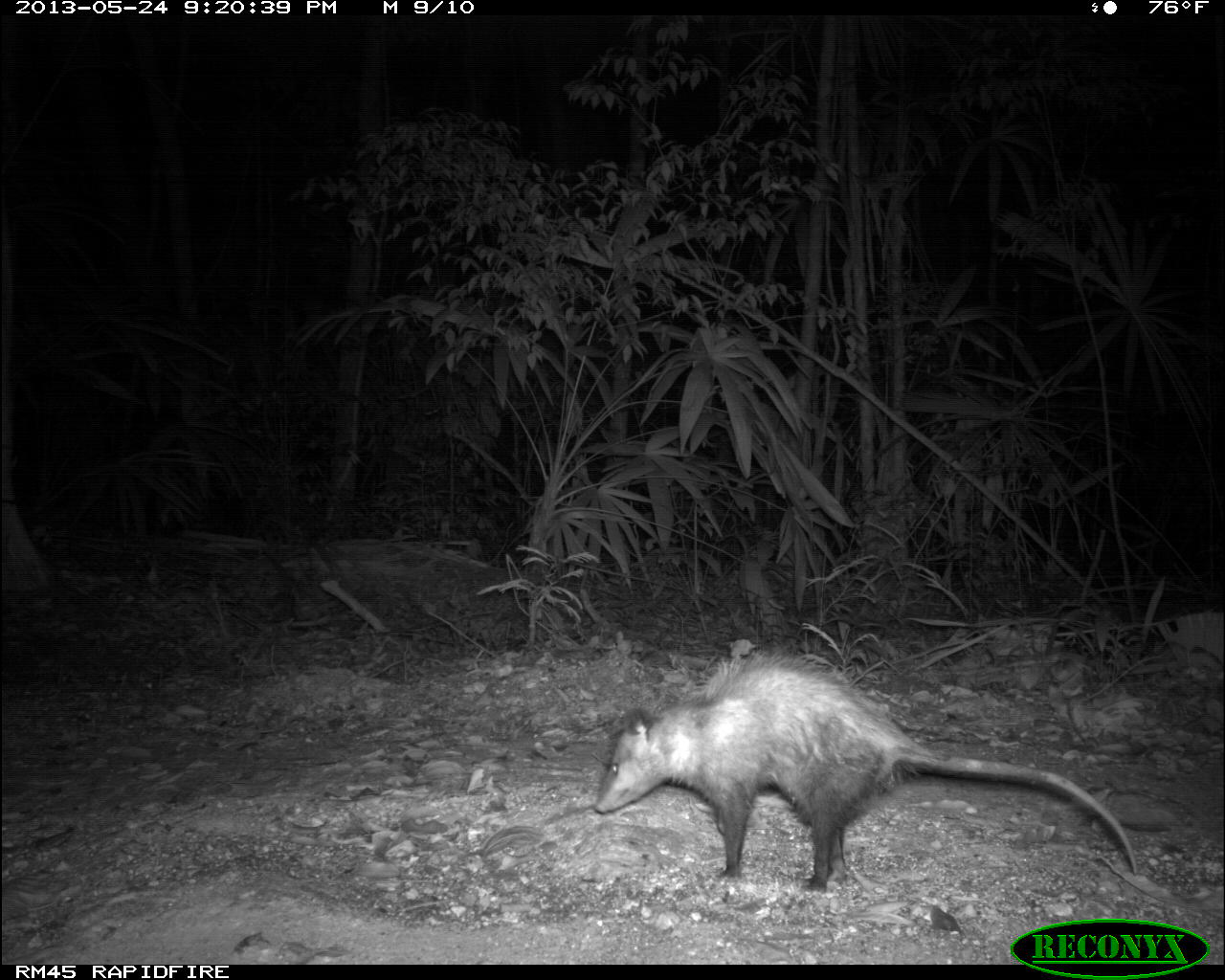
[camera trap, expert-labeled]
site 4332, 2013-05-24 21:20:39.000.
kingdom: Animalia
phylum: Chordata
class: Mammalia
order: Didelphimorphia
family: Didelphidae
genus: Philander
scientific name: Philander opossum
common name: gray four-eyed opossum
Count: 1.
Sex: female.